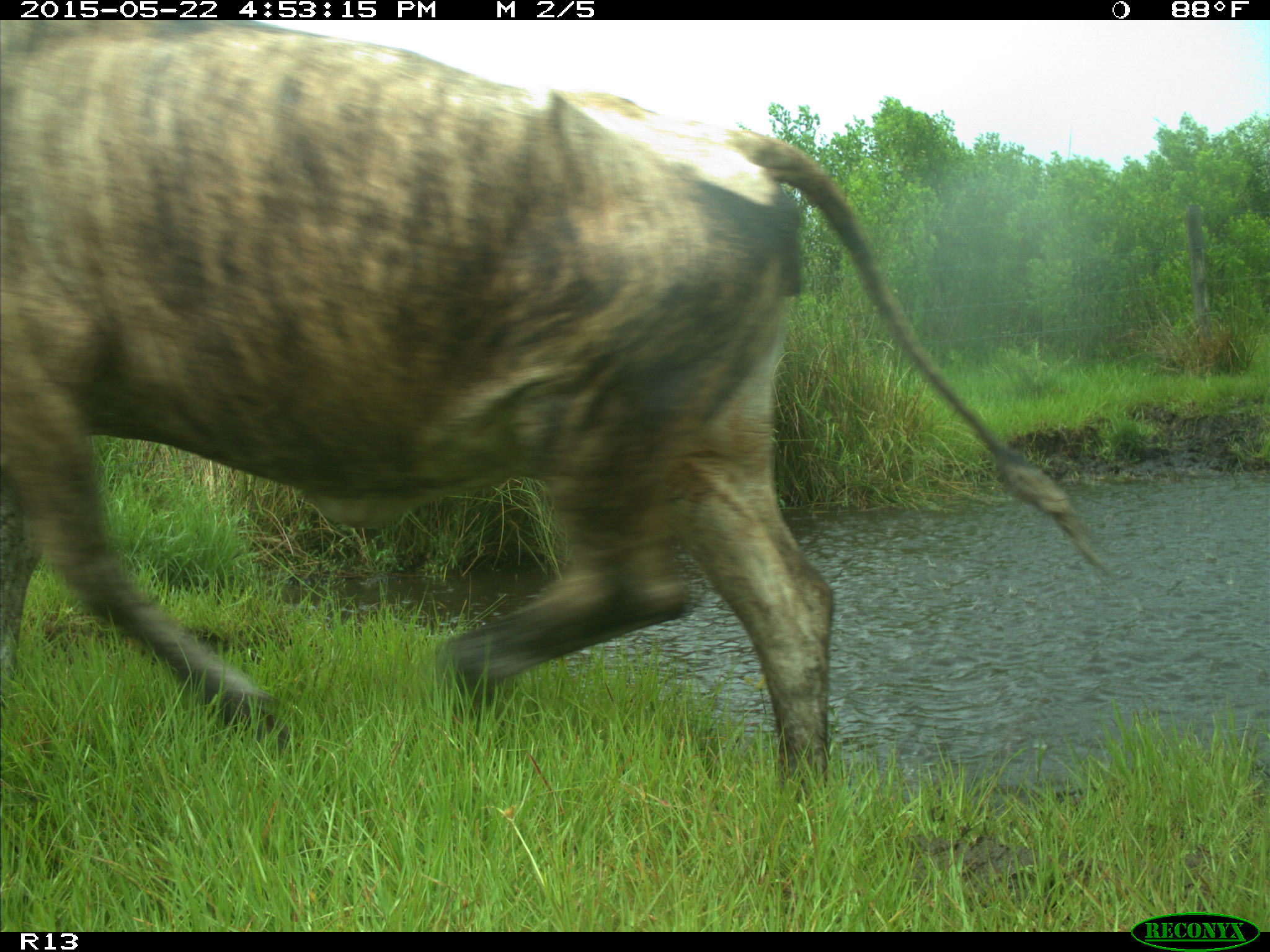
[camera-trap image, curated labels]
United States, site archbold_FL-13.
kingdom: Animalia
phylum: Chordata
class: Mammalia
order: Artiodactyla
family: Bovidae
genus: Bos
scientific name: Bos taurus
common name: domestic cow